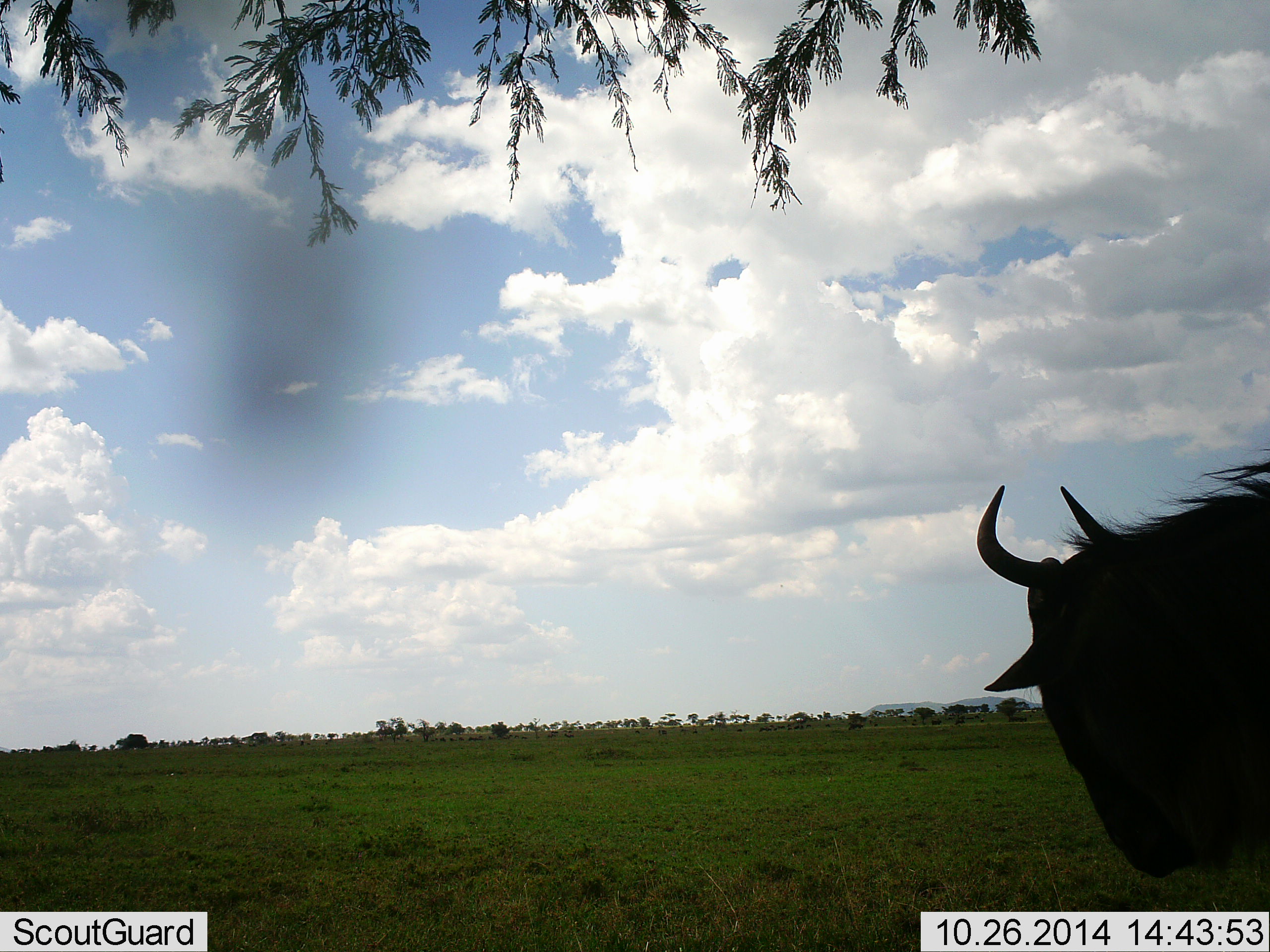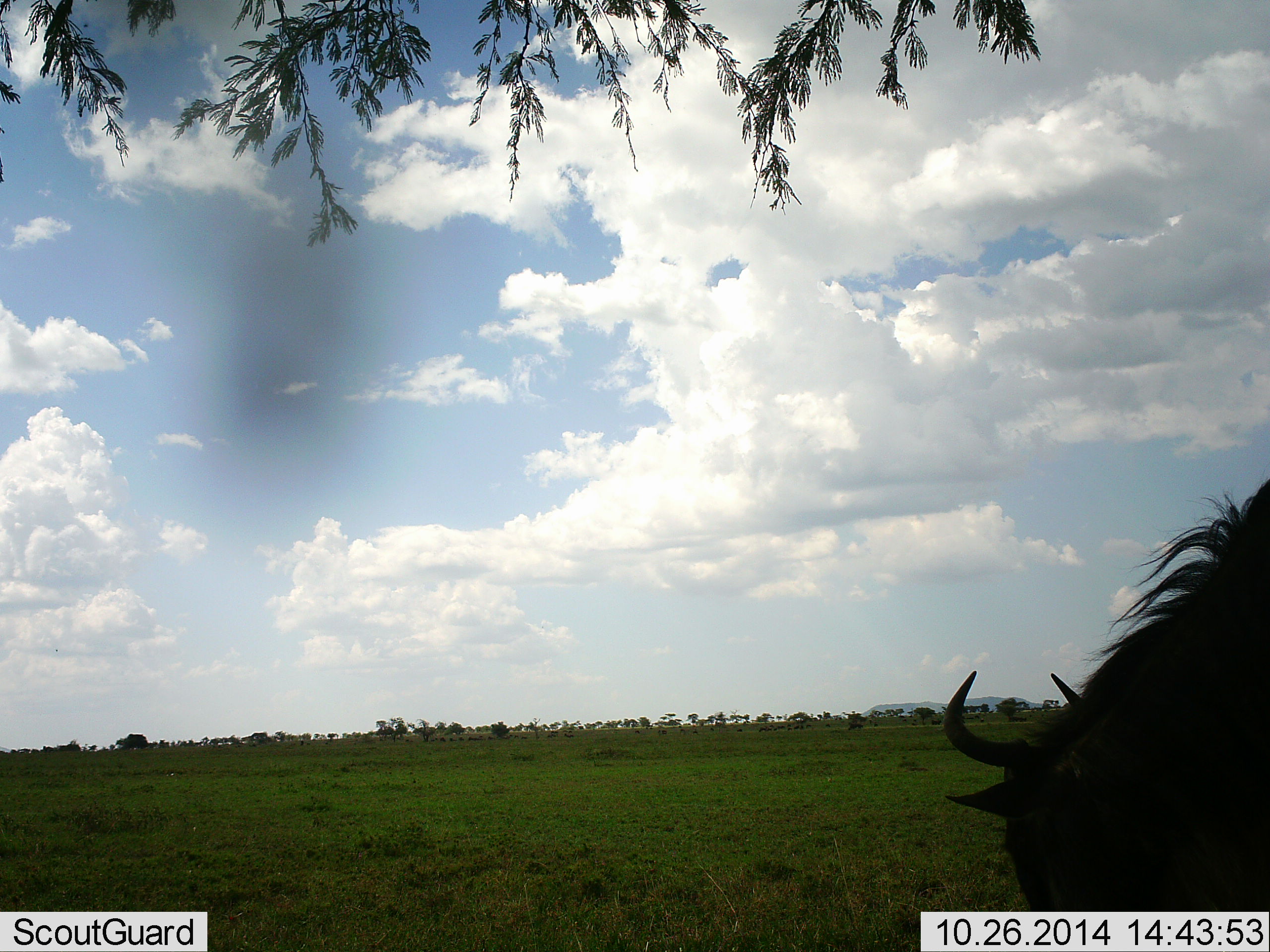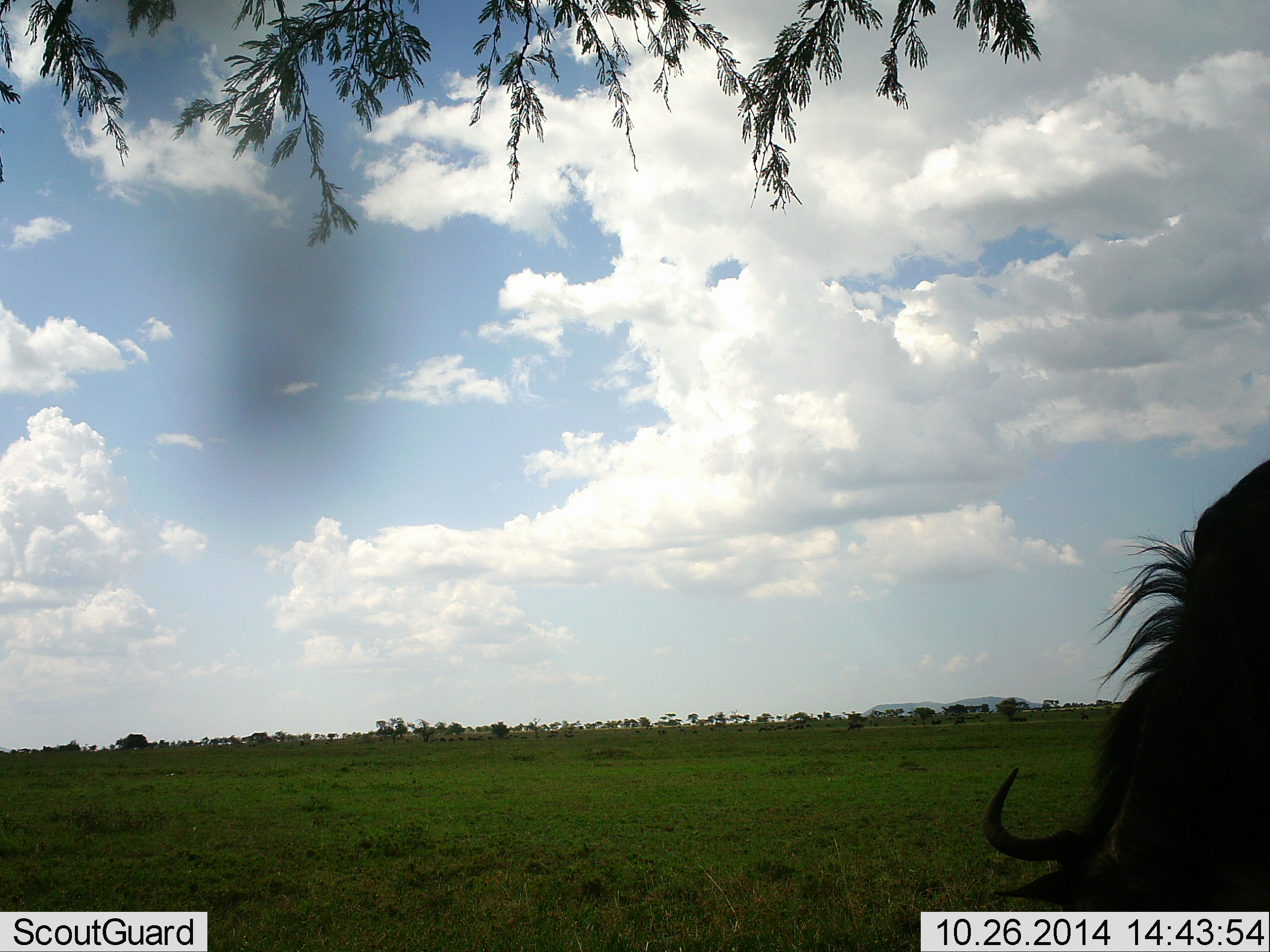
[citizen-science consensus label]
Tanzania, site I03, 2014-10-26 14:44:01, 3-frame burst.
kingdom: Animalia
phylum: Chordata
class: Mammalia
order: Artiodactyla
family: Bovidae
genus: Connochaetes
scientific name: Connochaetes taurinus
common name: blue wildebeest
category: wildebeest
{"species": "wildebeest (blue wildebeest) (Connochaetes taurinus)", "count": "1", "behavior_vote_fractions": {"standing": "40%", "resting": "0%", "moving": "0%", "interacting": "0%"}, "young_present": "0%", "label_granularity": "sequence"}